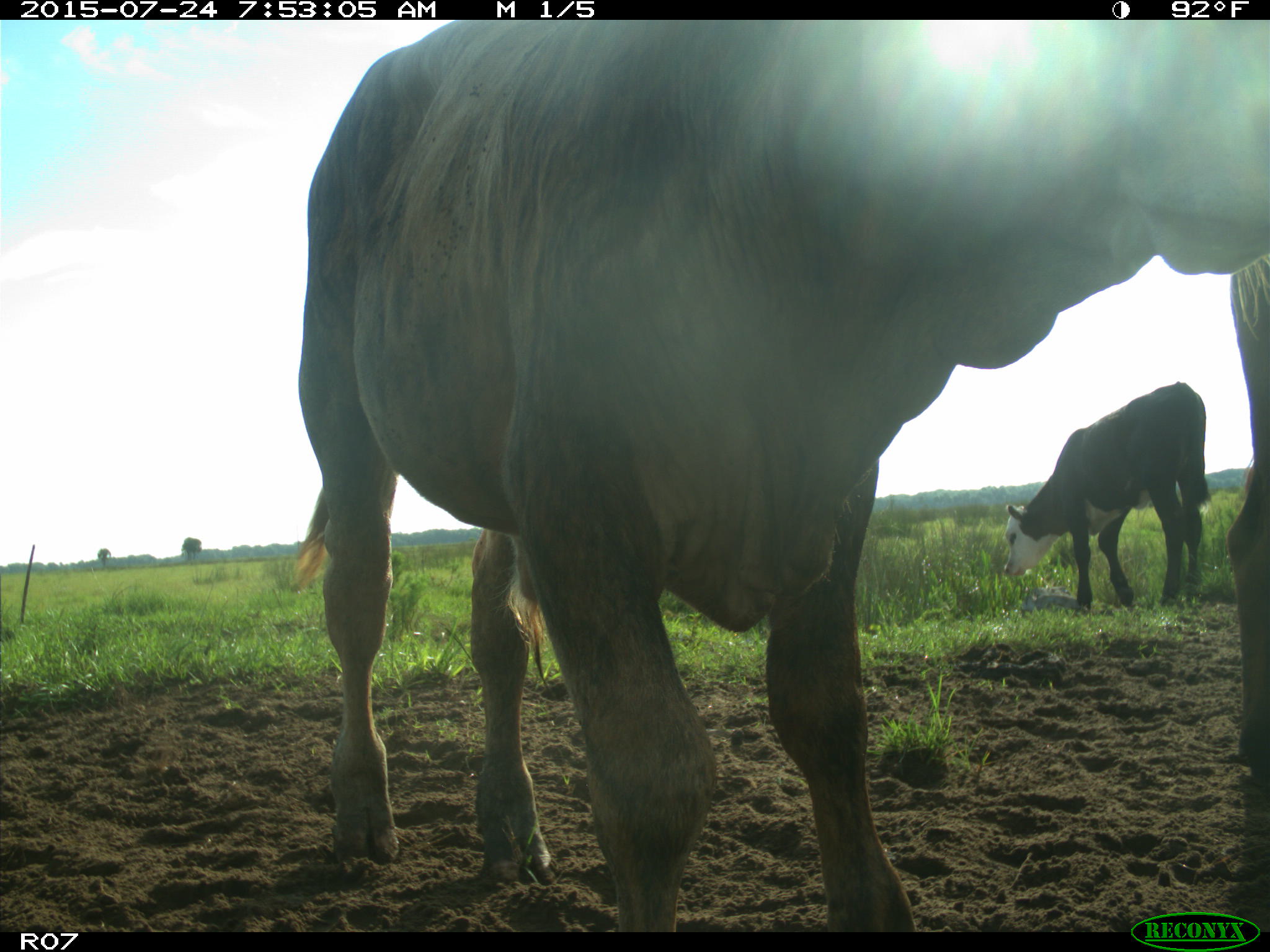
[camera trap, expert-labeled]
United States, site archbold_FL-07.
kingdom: Animalia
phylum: Chordata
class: Mammalia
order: Artiodactyla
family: Bovidae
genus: Bos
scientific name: Bos taurus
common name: domestic cow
Bos taurus (domestic cow).